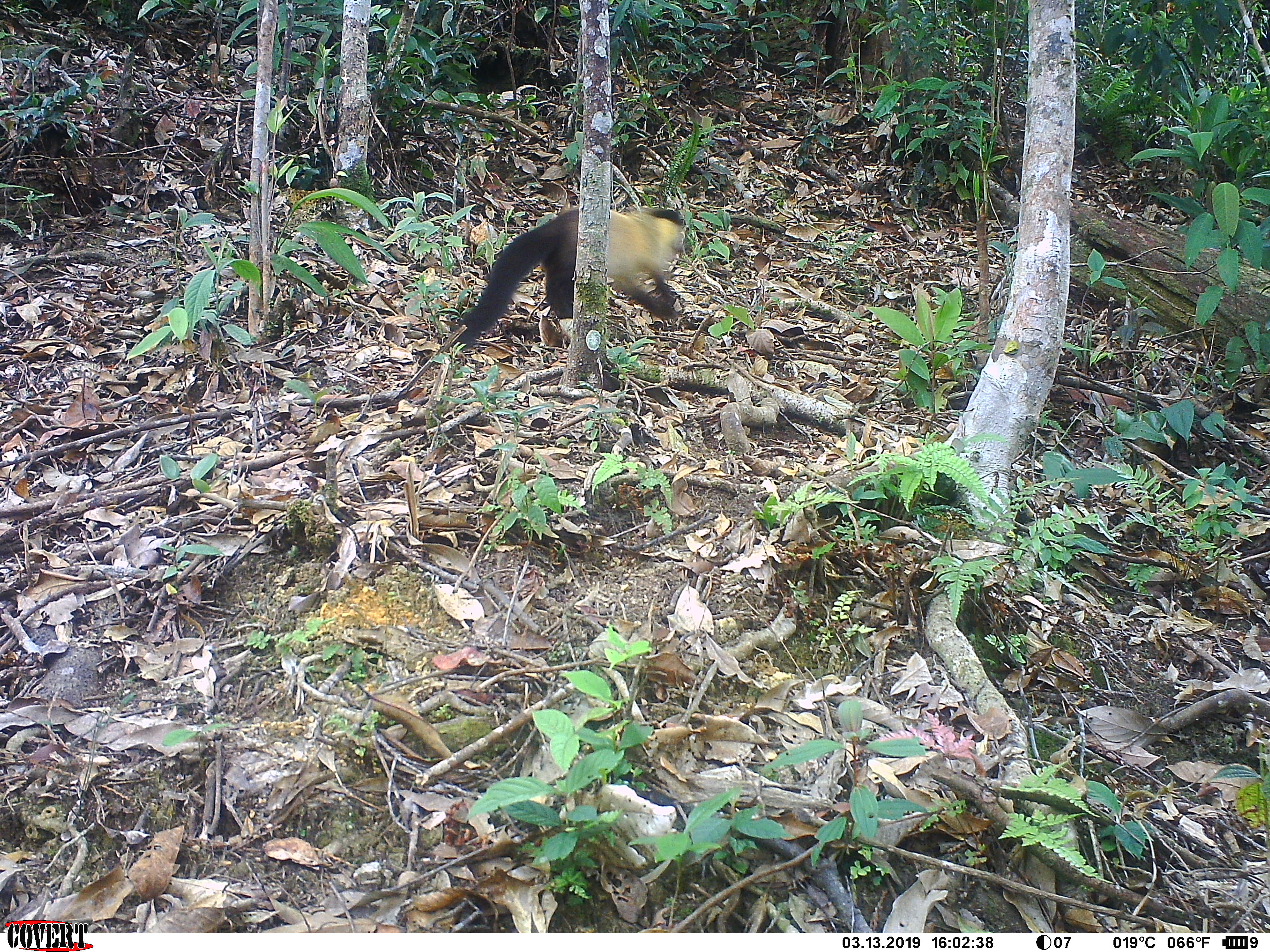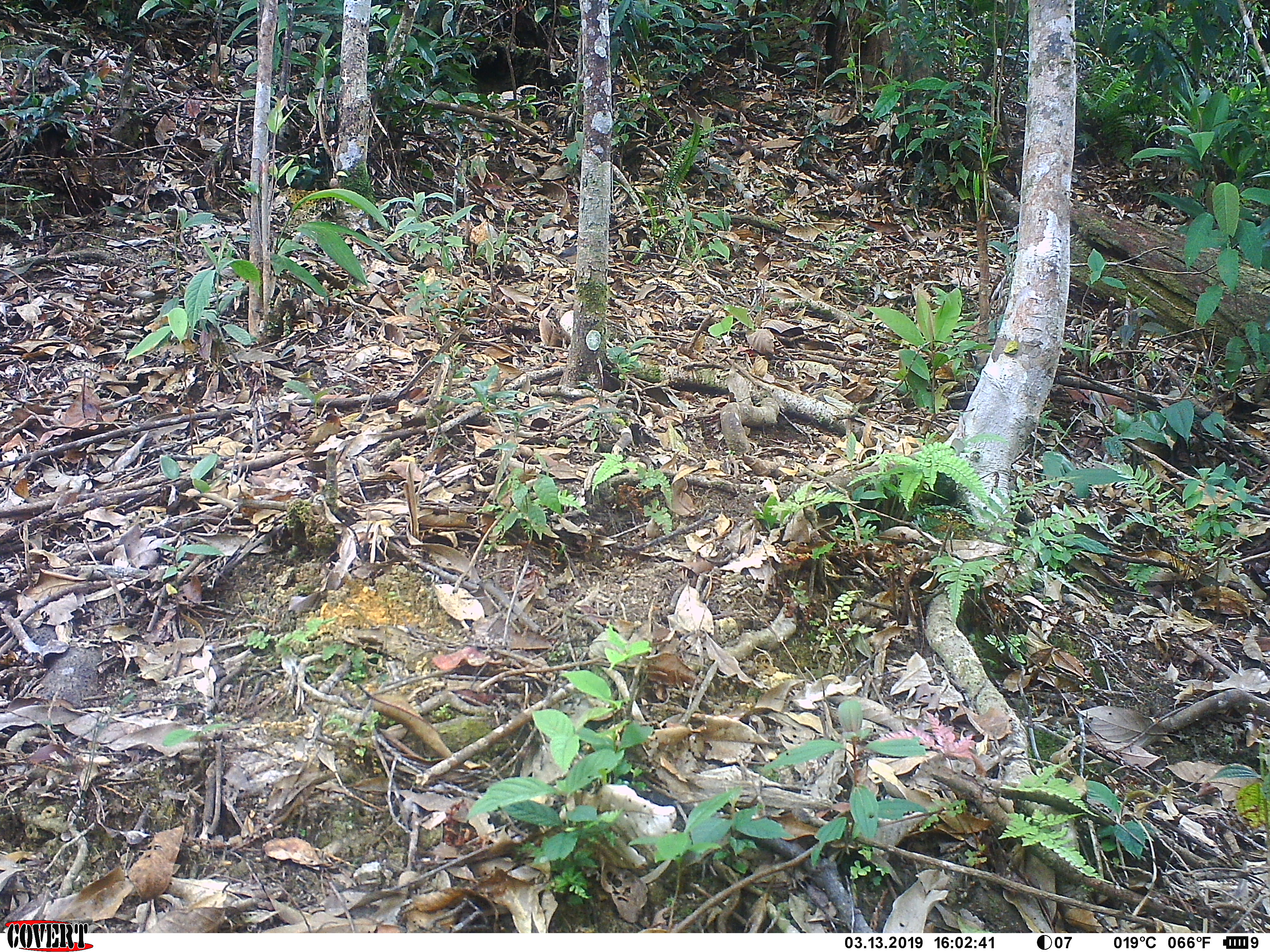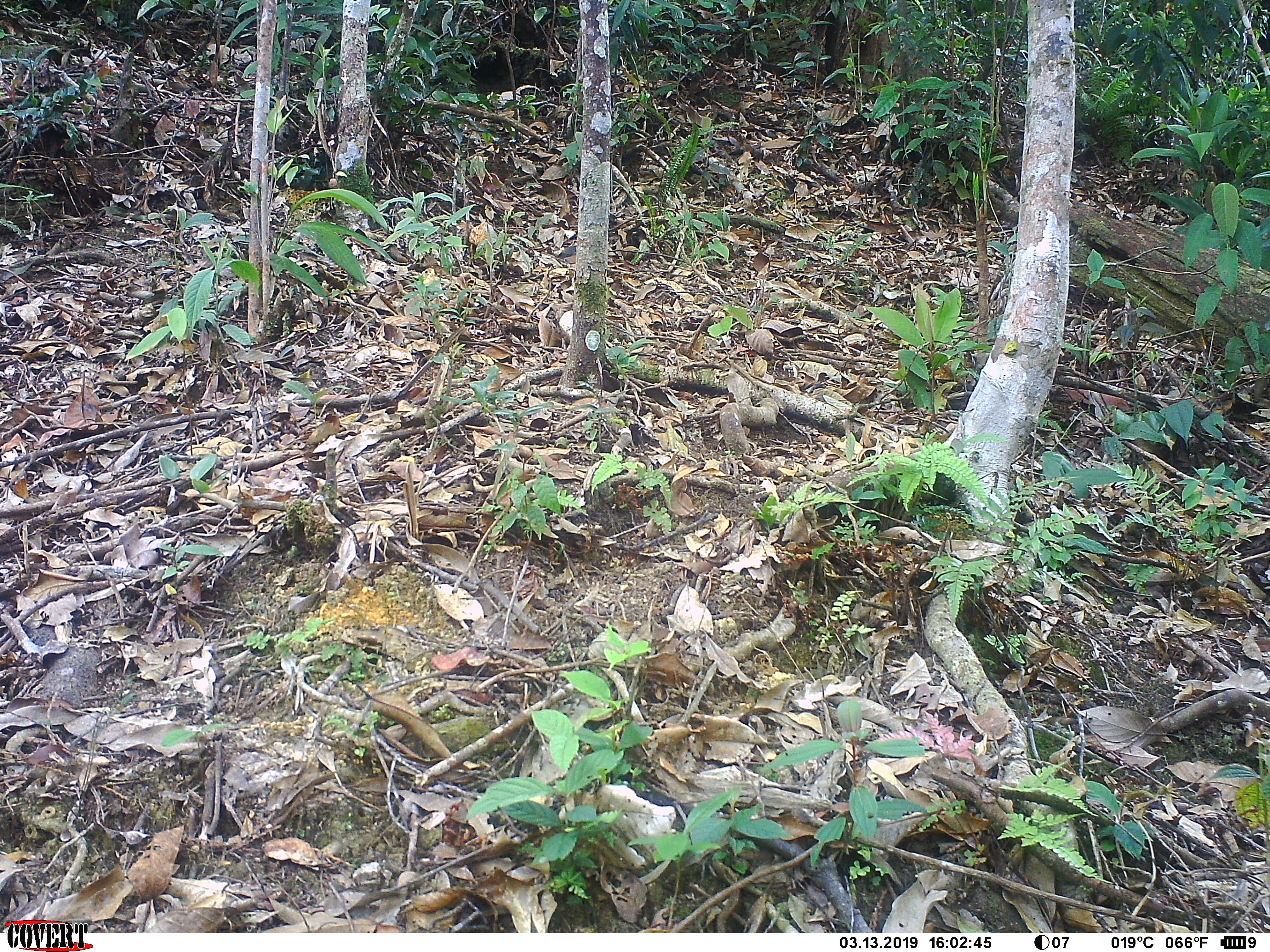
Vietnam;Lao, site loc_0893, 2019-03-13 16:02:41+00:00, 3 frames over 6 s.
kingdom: Animalia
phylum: Chordata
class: Mammalia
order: Carnivora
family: Mustelidae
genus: Martes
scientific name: Martes flavigula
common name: yellow-throated marten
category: yellow throated marten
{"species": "yellow throated marten (yellow-throated marten) (Martes flavigula)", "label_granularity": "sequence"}